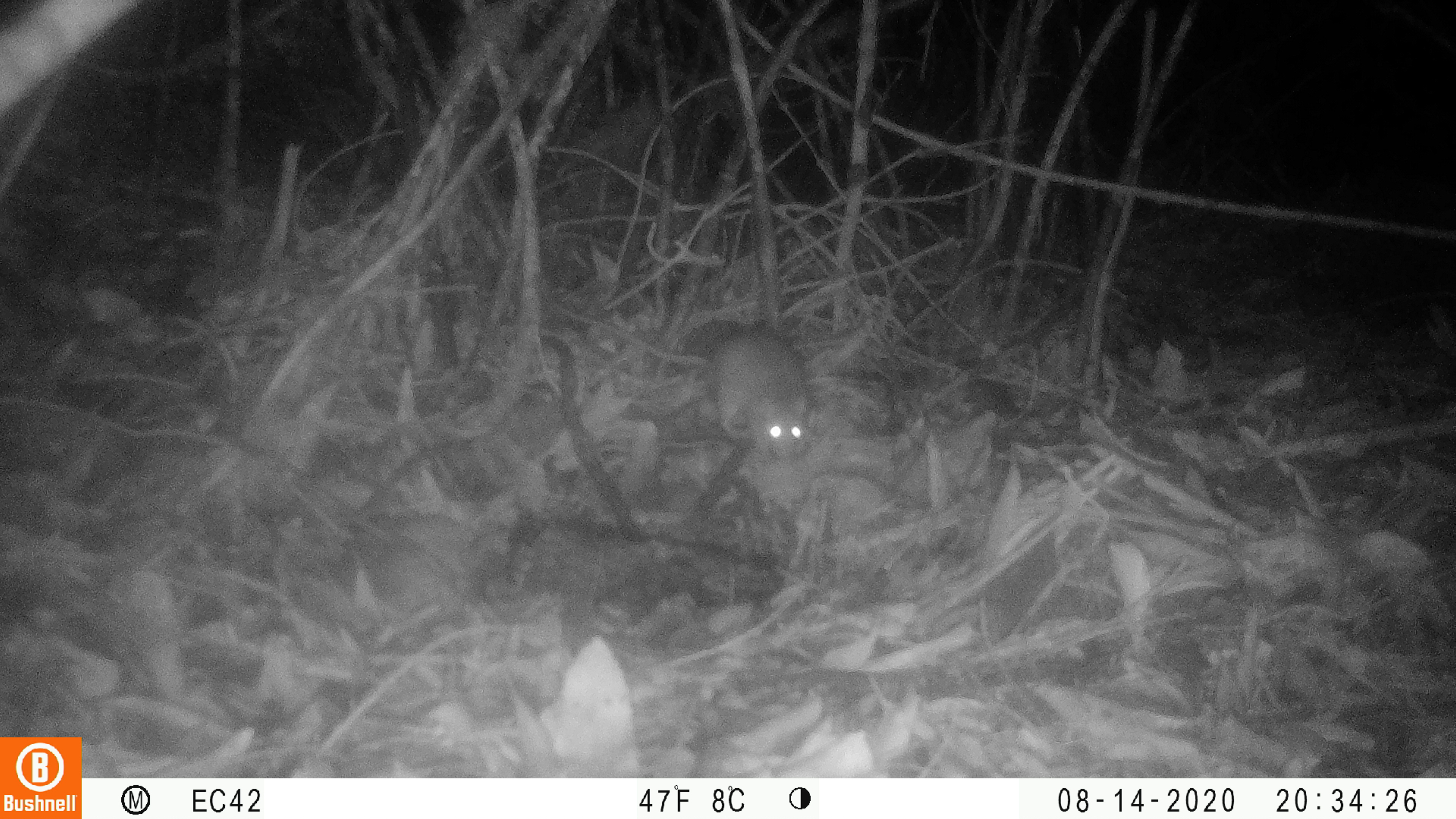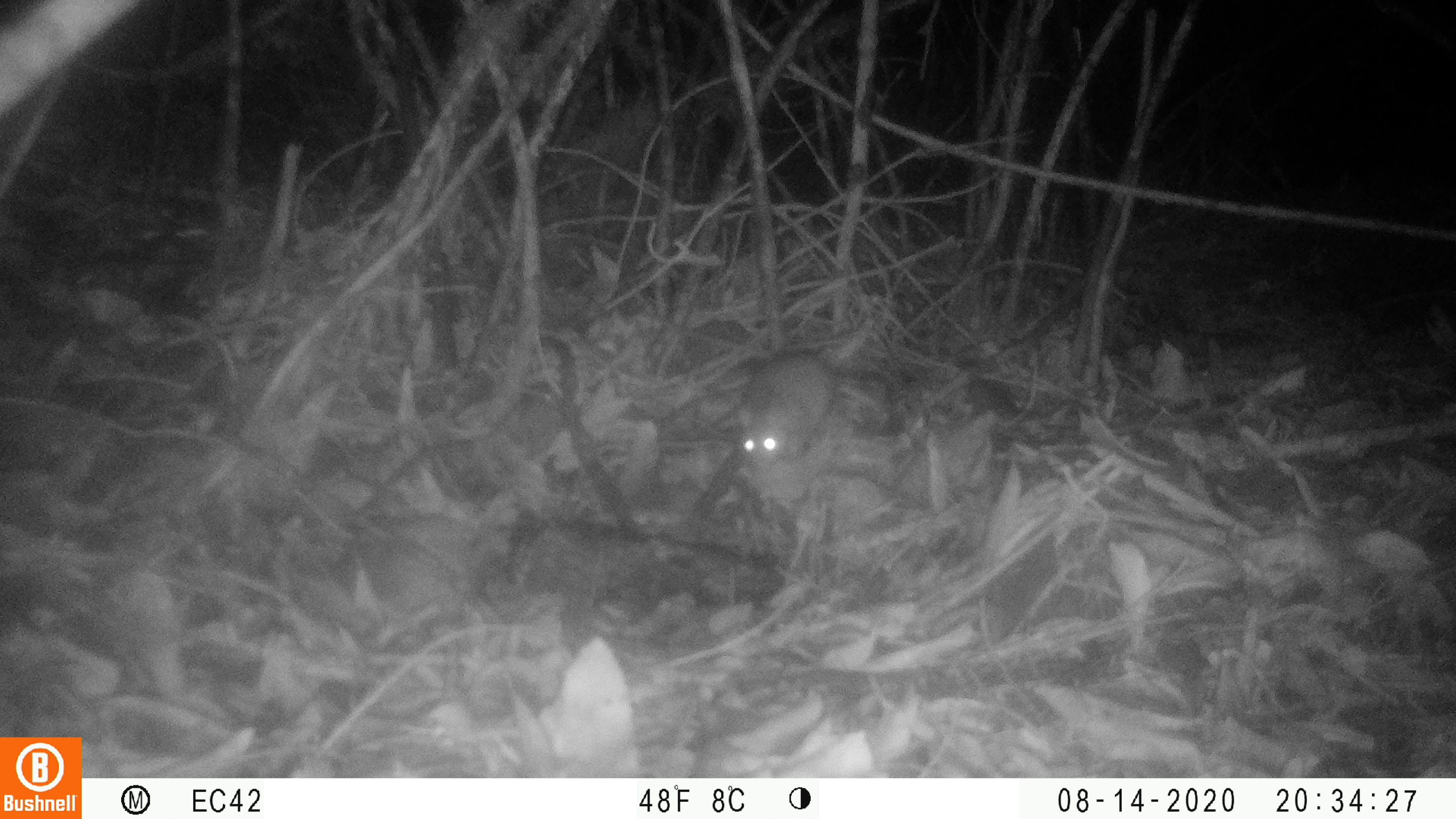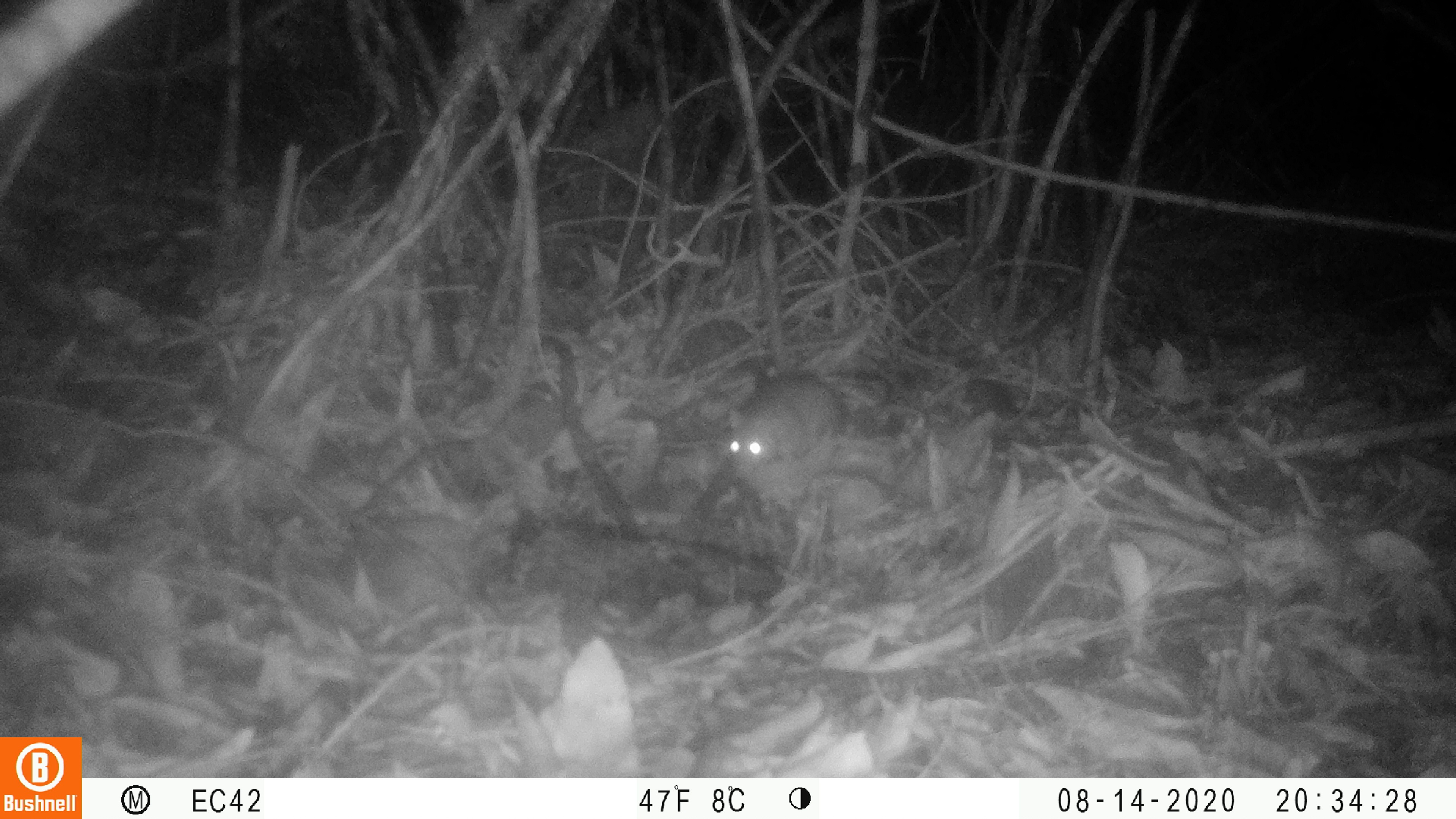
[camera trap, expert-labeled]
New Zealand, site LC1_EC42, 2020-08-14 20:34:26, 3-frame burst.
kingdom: Animalia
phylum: Chordata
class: Mammalia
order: Rodentia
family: Muridae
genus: Rattus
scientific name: Rattus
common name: rat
Rat (Rattus).